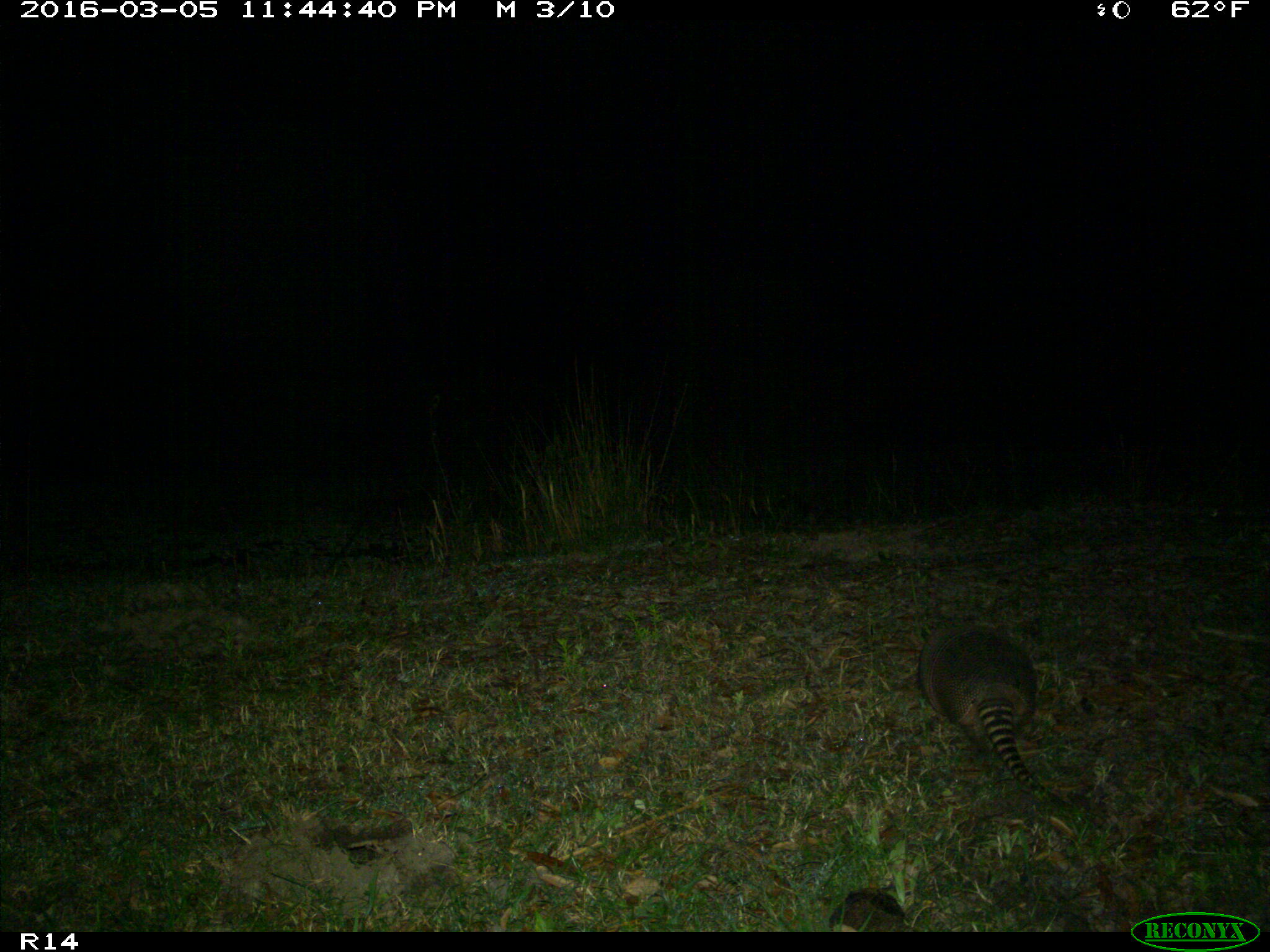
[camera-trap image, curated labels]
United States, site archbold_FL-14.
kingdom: Animalia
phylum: Chordata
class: Mammalia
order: Cingulata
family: Dasypodidae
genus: Dasypus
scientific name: Dasypus novemcinctus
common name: nine-banded armadillo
Dasypus novemcinctus (nine-banded armadillo).